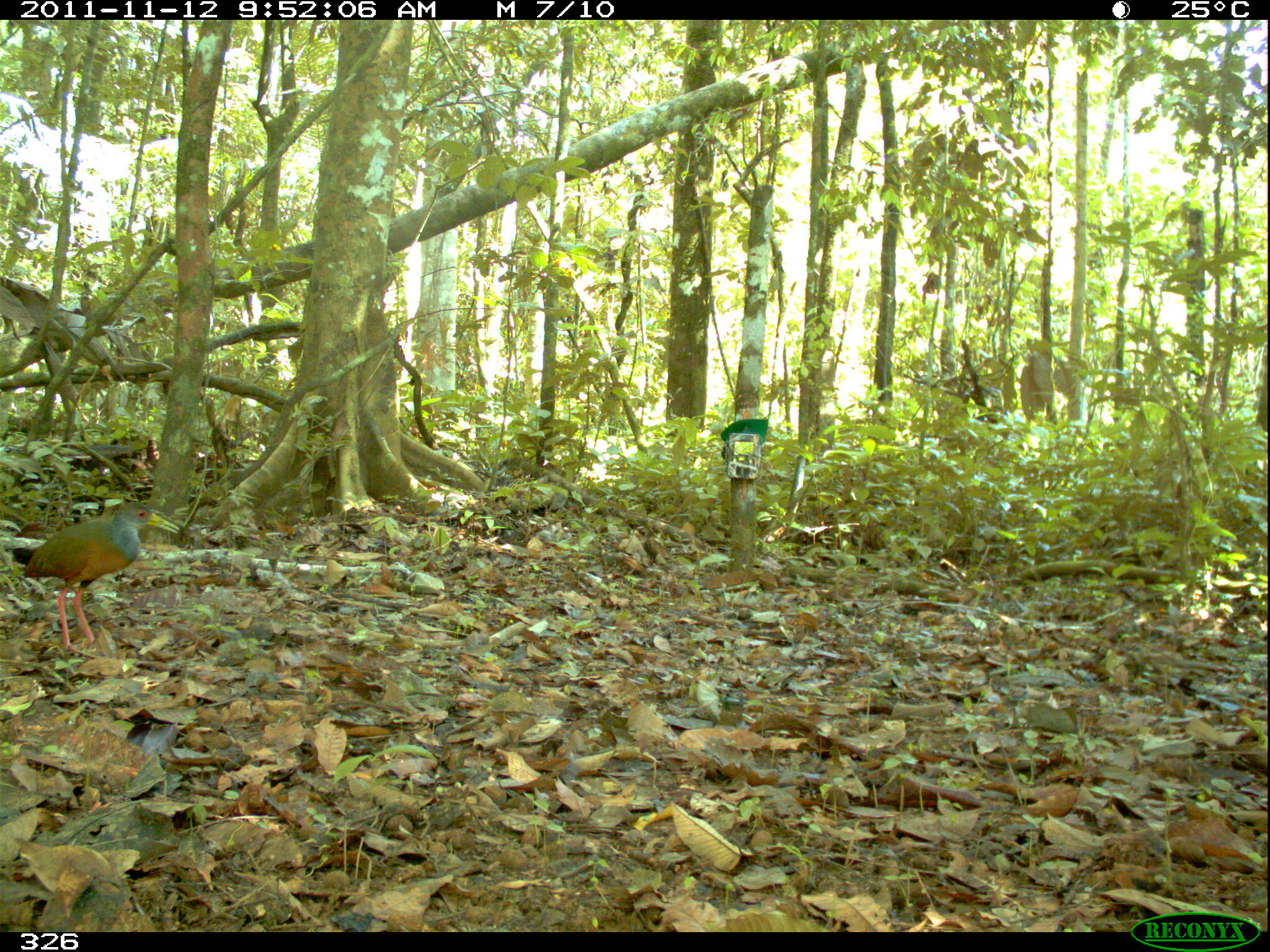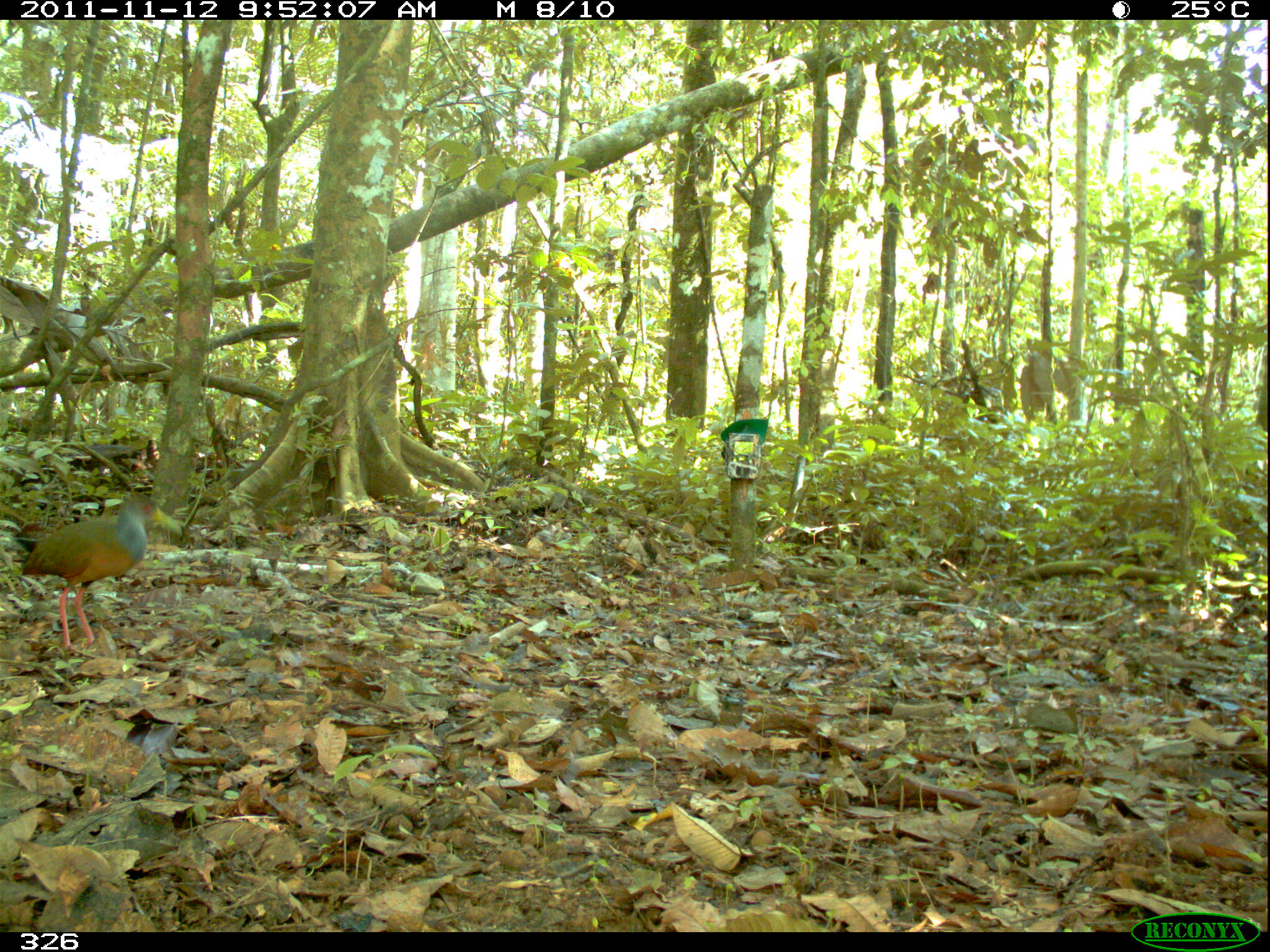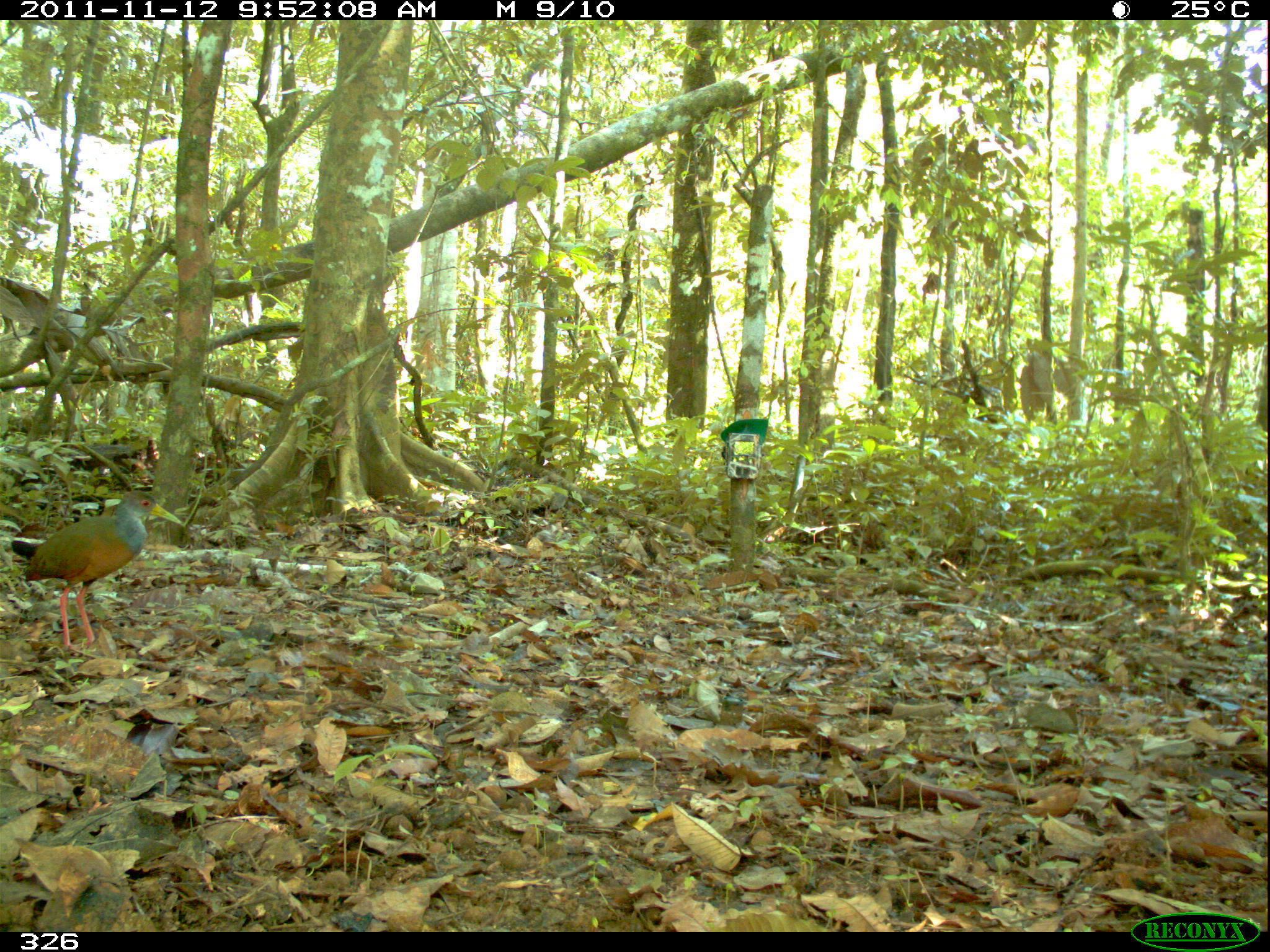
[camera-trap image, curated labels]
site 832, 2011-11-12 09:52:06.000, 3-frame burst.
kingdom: Animalia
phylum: Chordata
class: Aves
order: Gruiformes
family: Rallidae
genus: Aramides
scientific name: Aramides cajaneus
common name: gray-cowled wood-rail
Aramides cajaneus (gray-cowled wood-rail).